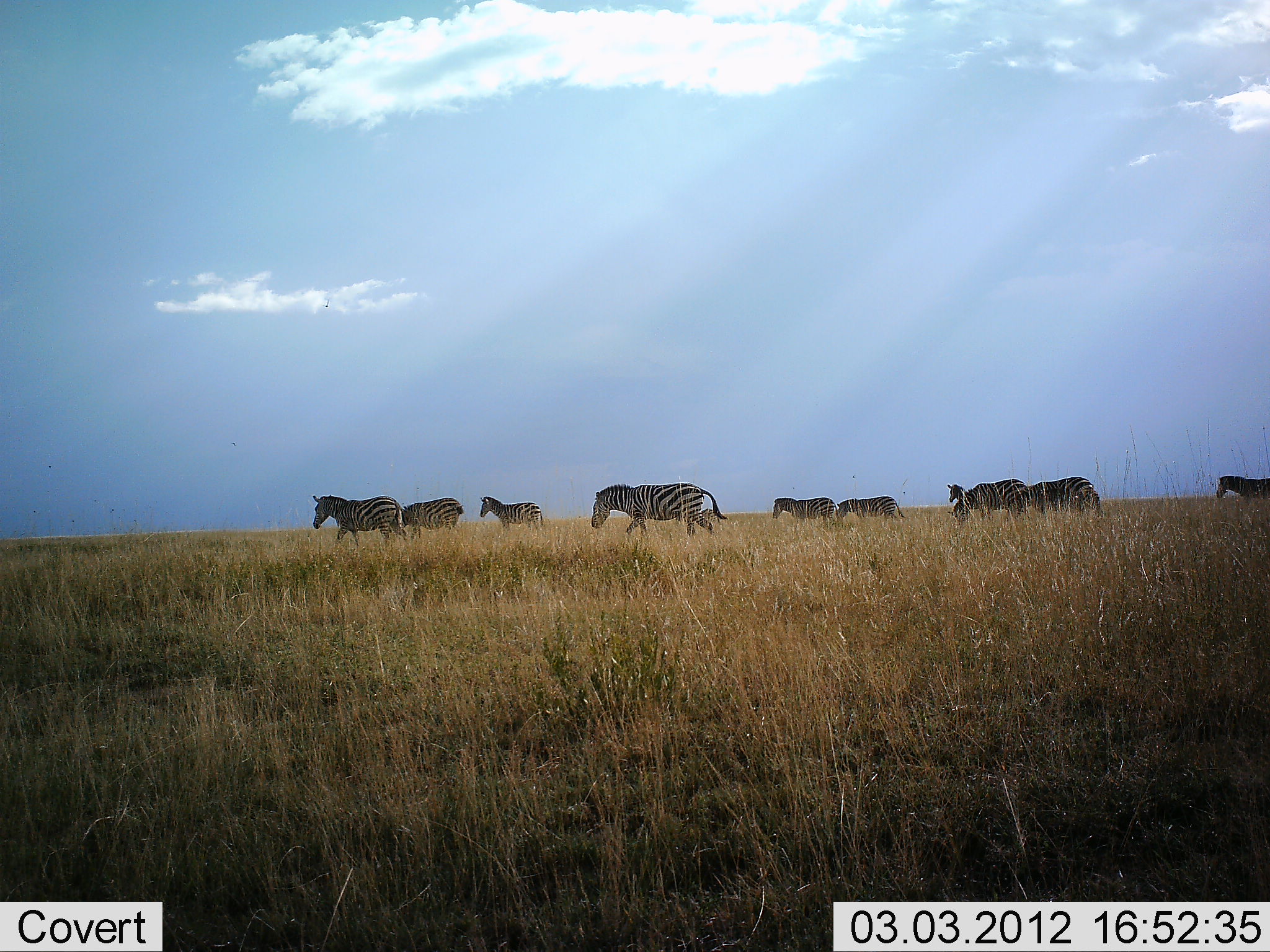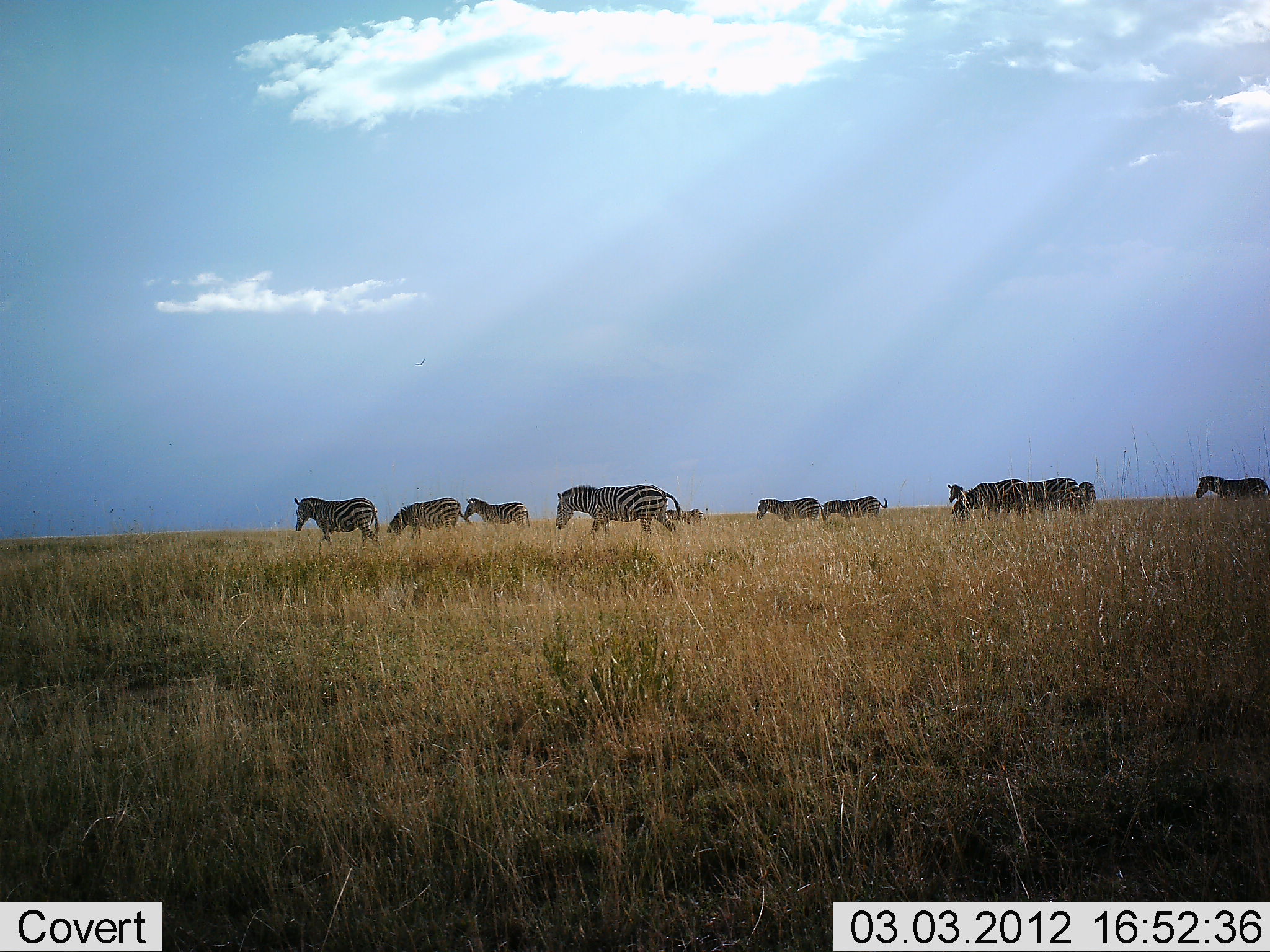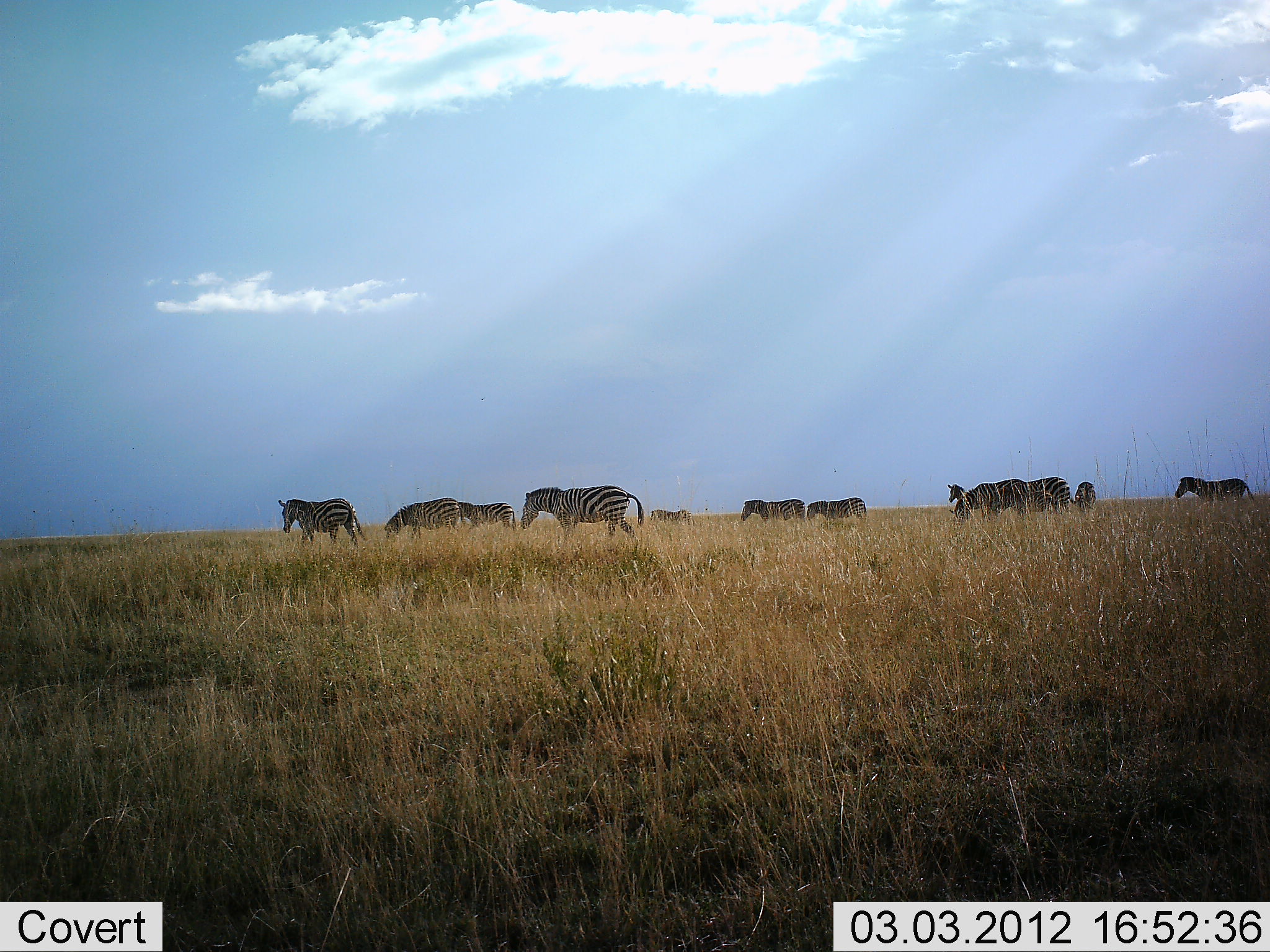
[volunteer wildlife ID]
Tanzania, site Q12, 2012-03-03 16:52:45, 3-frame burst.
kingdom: Animalia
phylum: Chordata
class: Mammalia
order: Perissodactyla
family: Equidae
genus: Equus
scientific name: Equus quagga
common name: plains zebra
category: zebra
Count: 11-50.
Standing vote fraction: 35%.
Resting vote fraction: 0%.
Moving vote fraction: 100%.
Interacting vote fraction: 6%.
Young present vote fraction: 6%.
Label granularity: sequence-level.